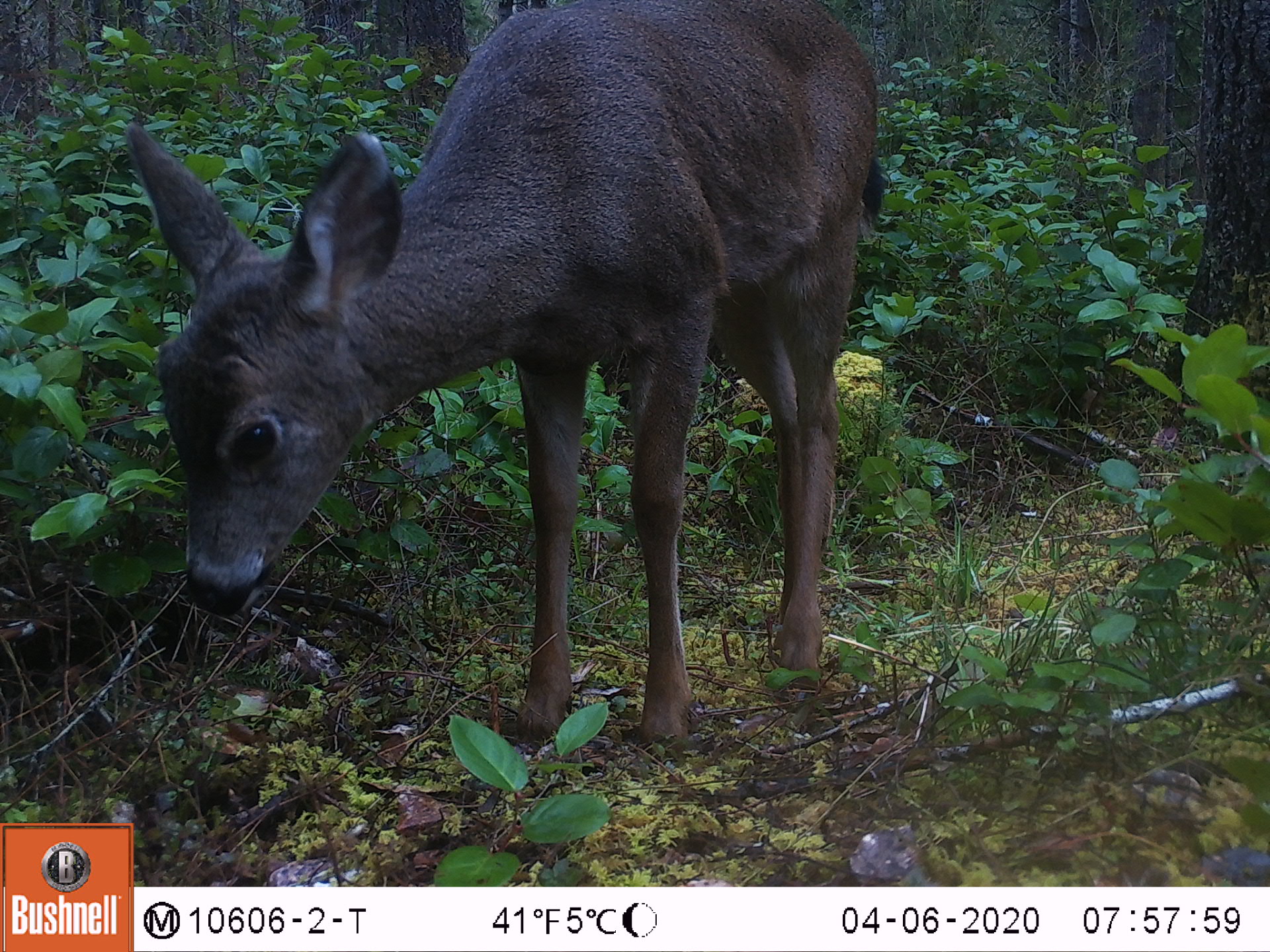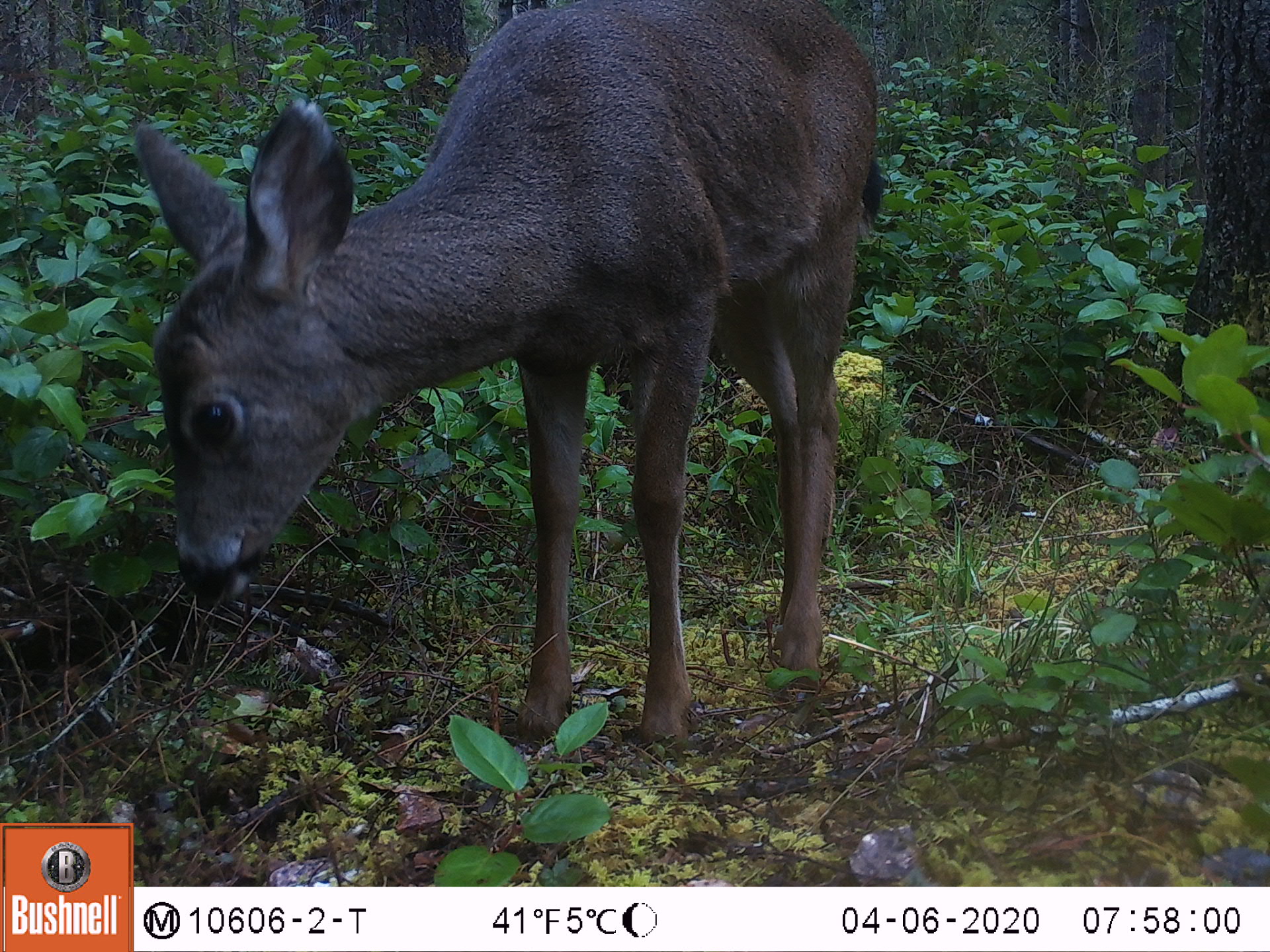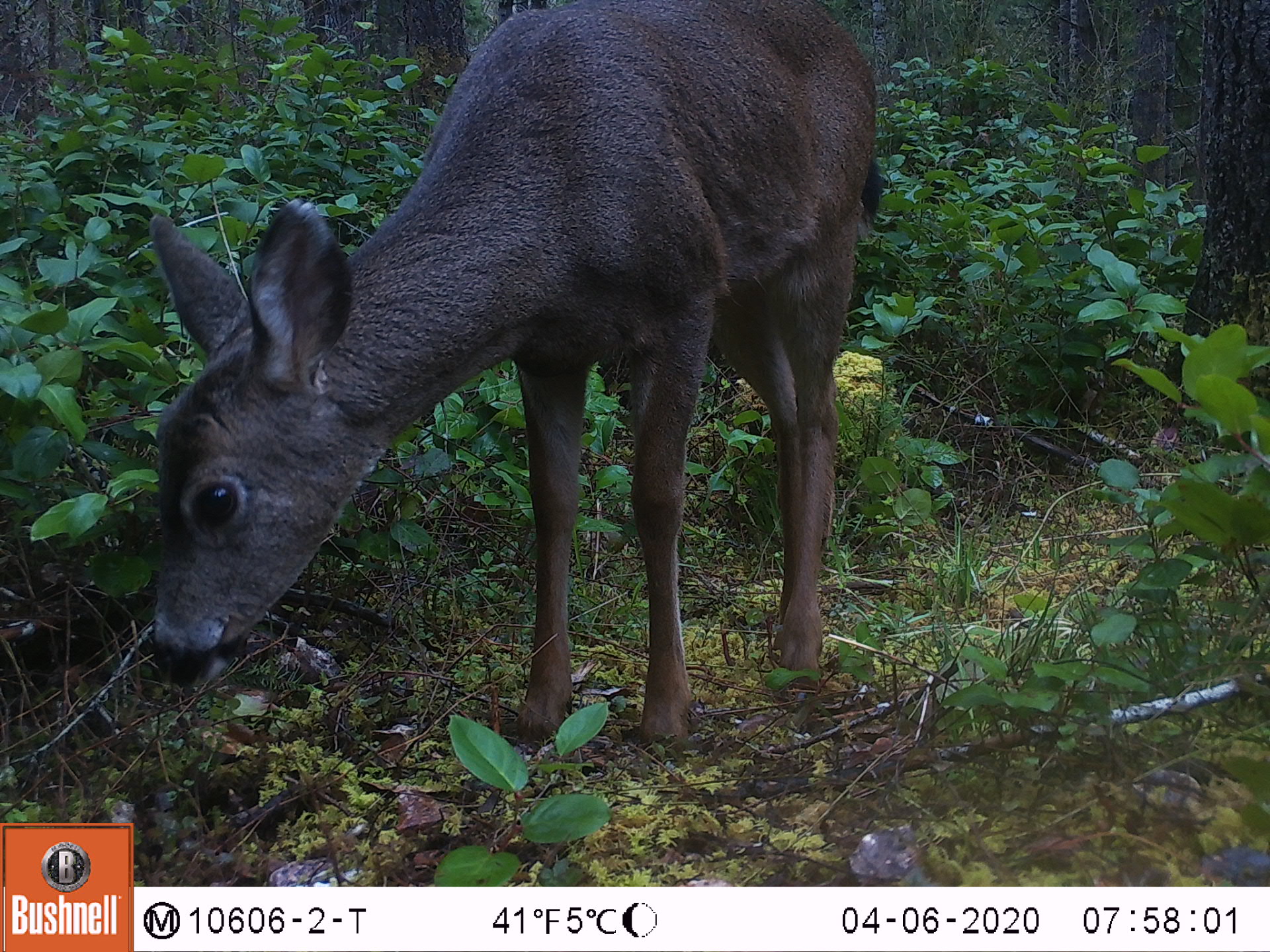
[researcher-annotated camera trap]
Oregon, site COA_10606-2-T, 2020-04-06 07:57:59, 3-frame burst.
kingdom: Animalia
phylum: Chordata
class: Mammalia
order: Artiodactyla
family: Cervidae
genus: Odocoileus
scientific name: Odocoileus hemionus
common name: black-tailed deer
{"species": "black-tailed deer (Odocoileus hemionus)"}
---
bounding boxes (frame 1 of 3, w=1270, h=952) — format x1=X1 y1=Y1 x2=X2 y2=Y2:
black-tailed deer: x1=117 y1=0 x2=893 y2=750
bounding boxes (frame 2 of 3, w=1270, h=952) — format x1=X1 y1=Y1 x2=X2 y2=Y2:
black-tailed deer: x1=126 y1=0 x2=896 y2=754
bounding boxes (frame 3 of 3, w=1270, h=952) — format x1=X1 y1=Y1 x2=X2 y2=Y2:
black-tailed deer: x1=135 y1=1 x2=891 y2=754